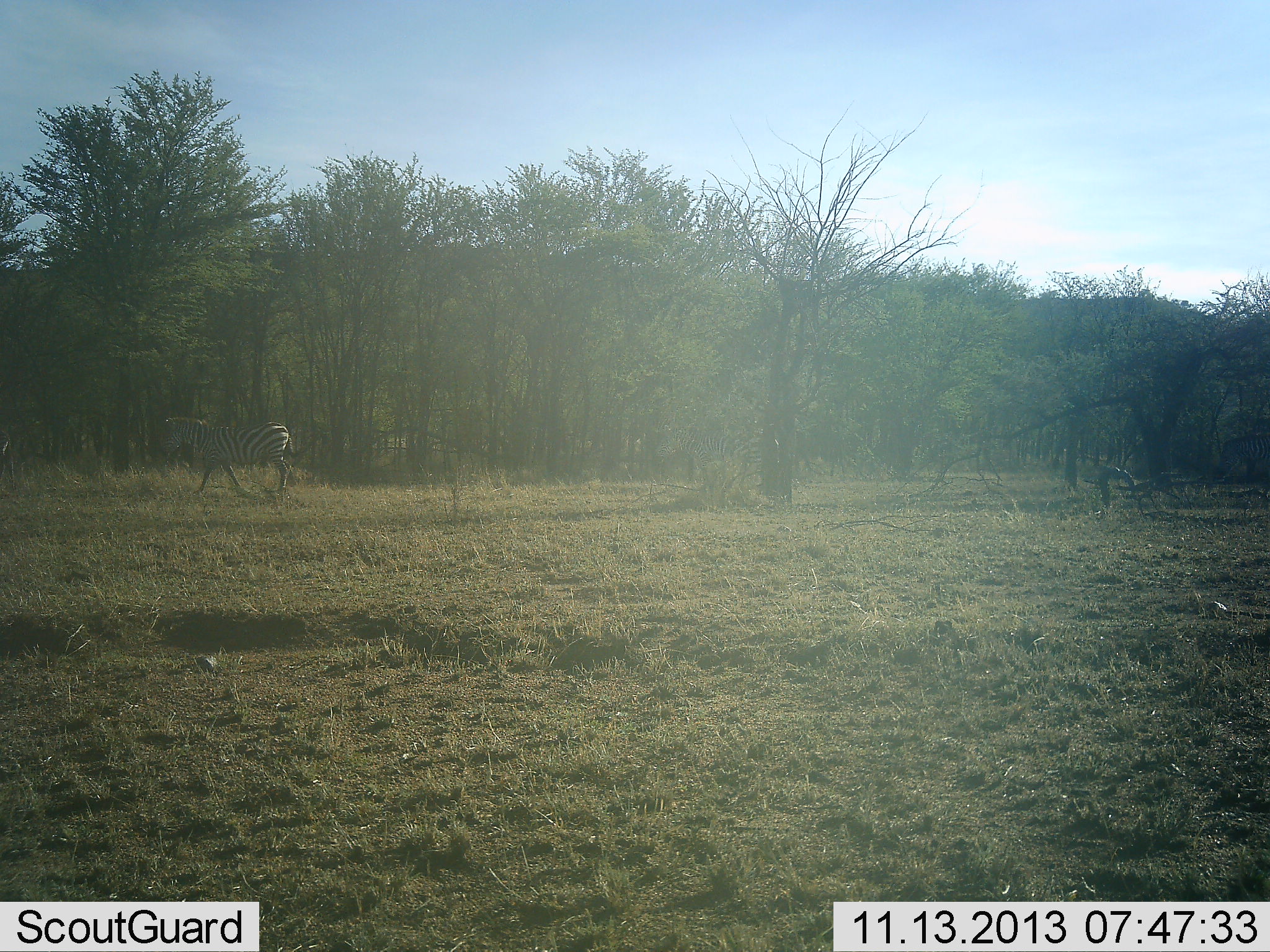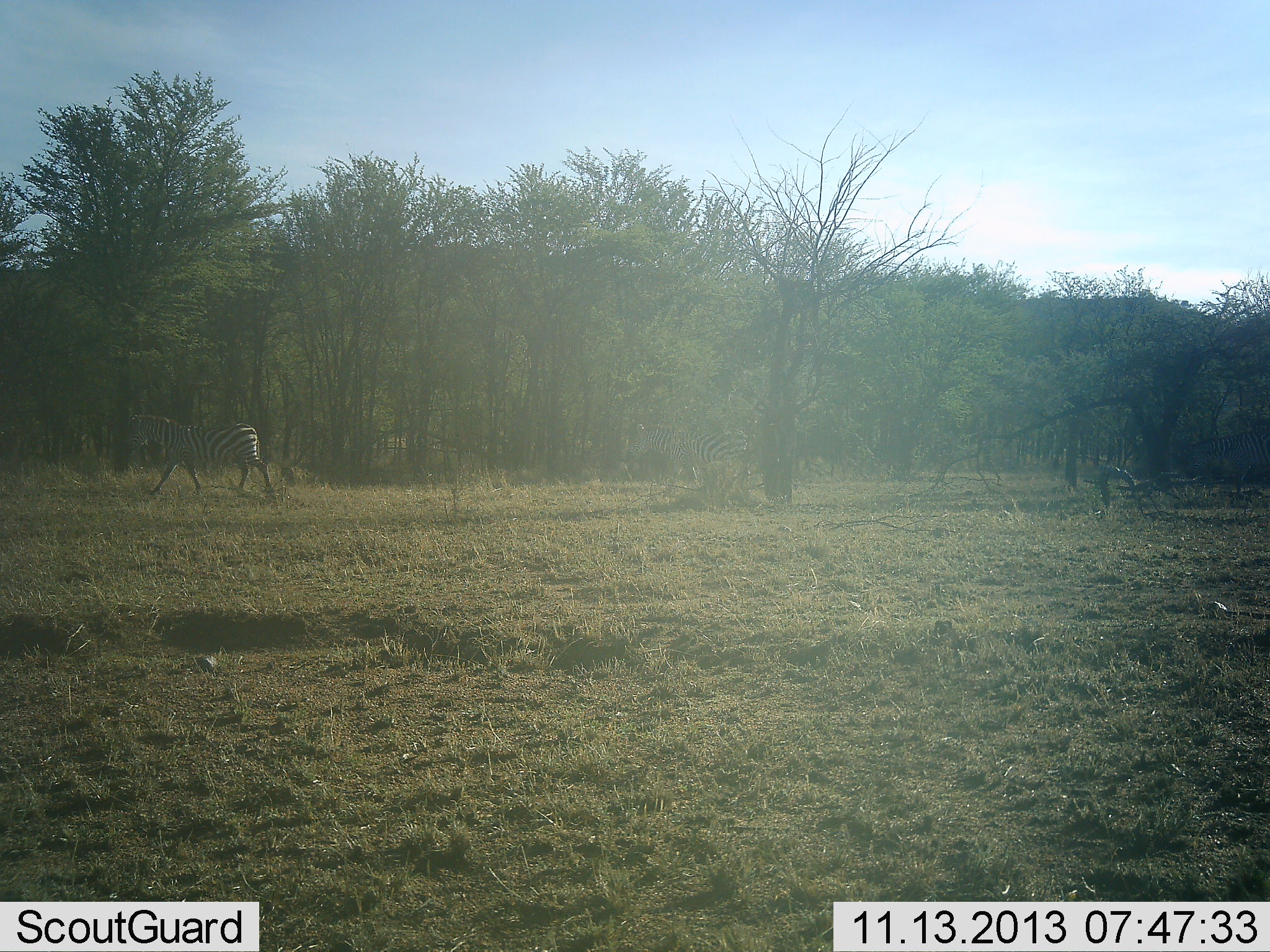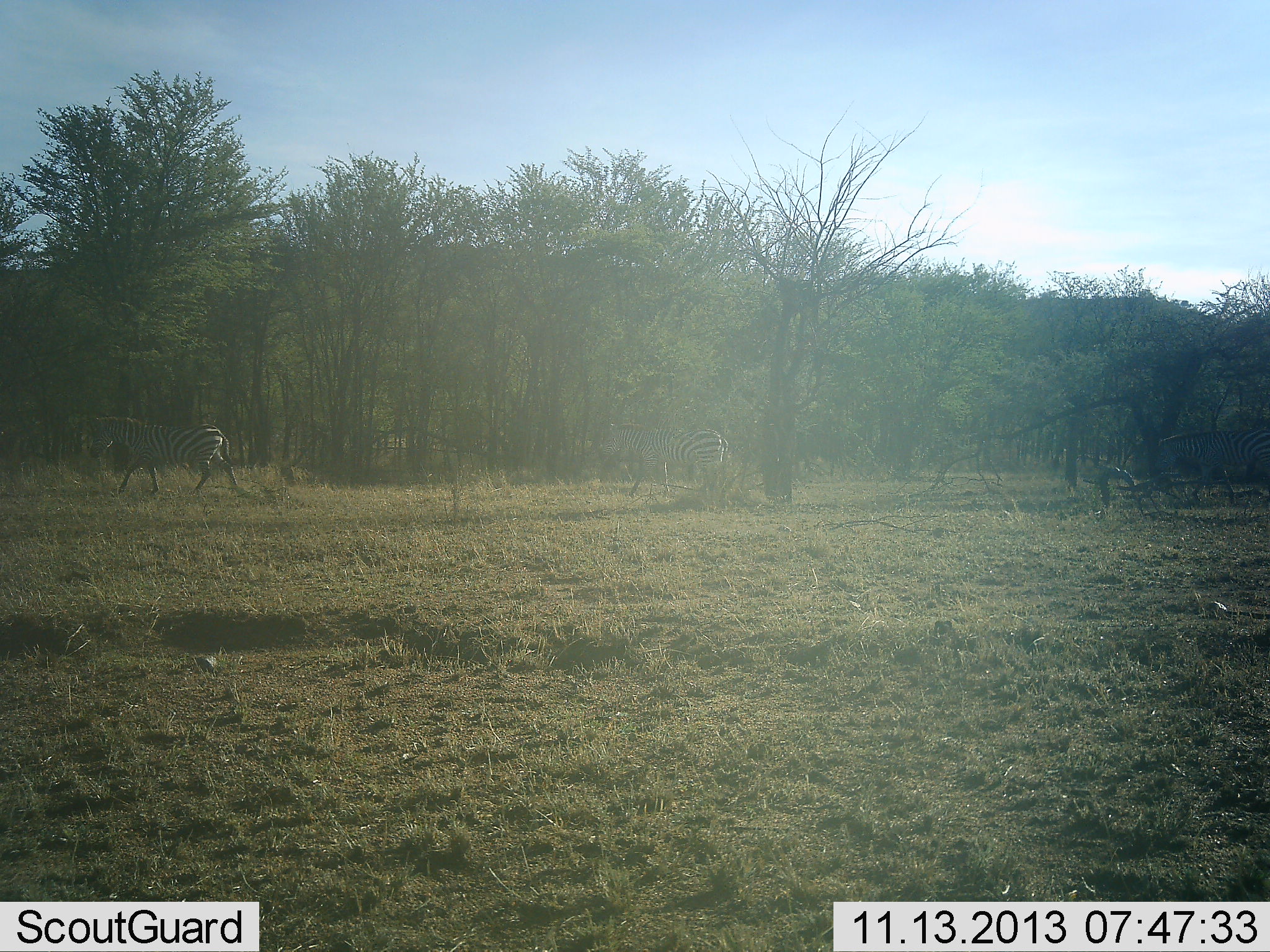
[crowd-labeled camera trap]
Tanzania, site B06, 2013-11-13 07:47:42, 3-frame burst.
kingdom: Animalia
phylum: Chordata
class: Mammalia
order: Perissodactyla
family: Equidae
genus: Equus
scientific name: Equus quagga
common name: plains zebra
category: zebra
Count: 2.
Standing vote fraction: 9%.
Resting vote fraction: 0%.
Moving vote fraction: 100%.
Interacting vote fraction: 0%.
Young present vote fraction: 0%.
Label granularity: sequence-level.